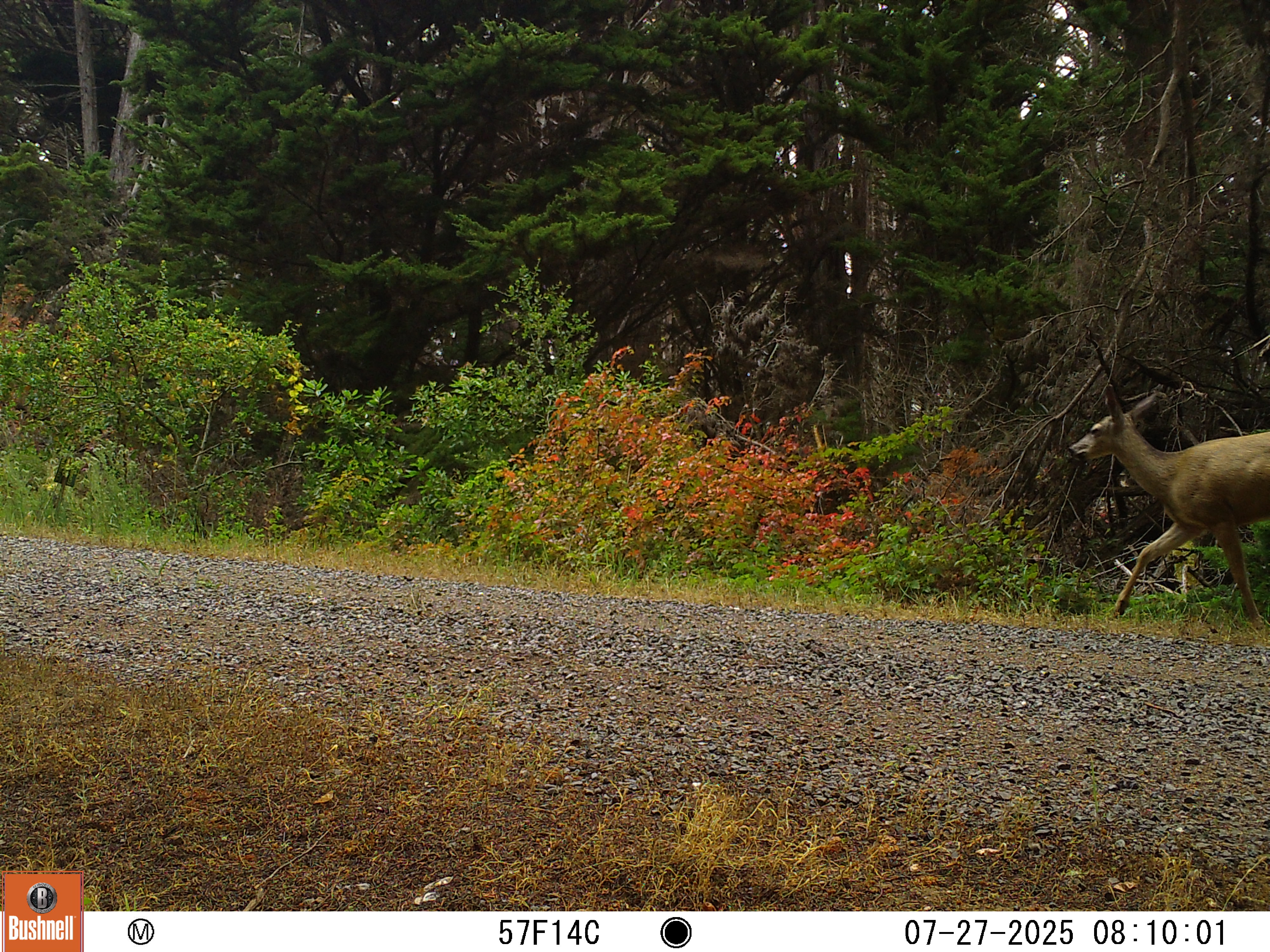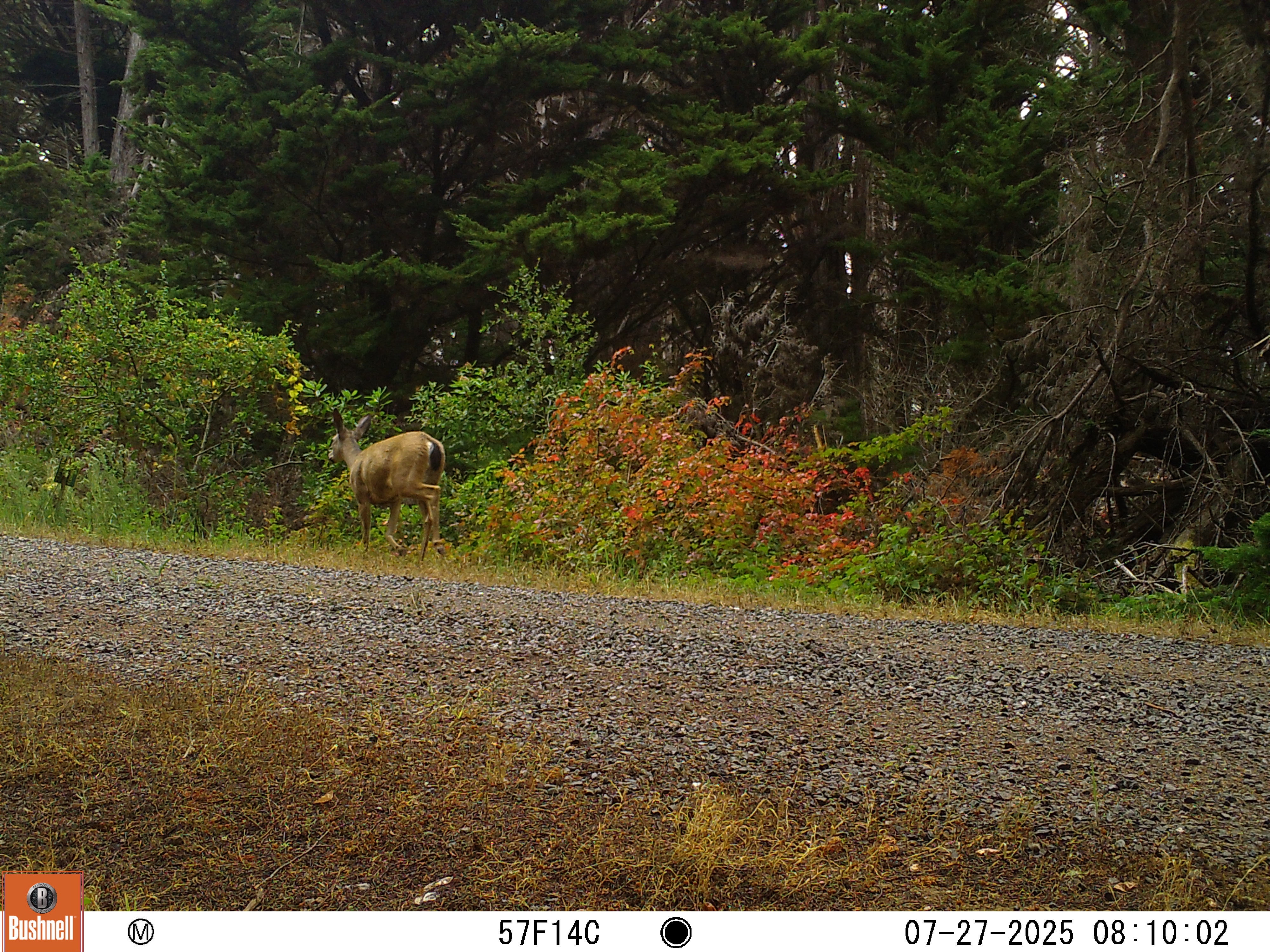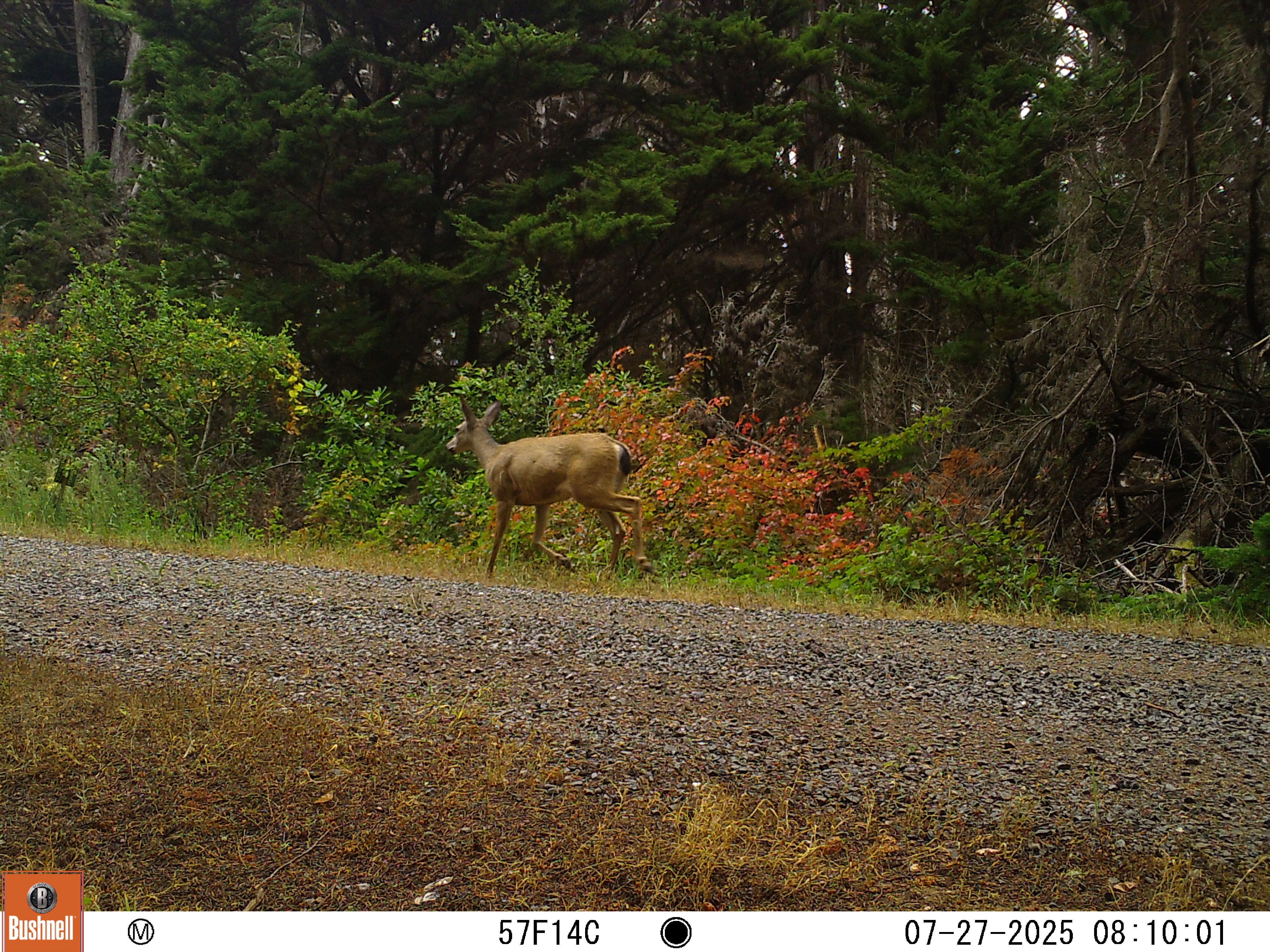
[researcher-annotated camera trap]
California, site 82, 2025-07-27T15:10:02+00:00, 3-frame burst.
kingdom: Animalia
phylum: Chordata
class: Mammalia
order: Artiodactyla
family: Cervidae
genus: Odocoileus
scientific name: Odocoileus hemionus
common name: mule deer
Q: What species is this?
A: Mule deer (Odocoileus hemionus).